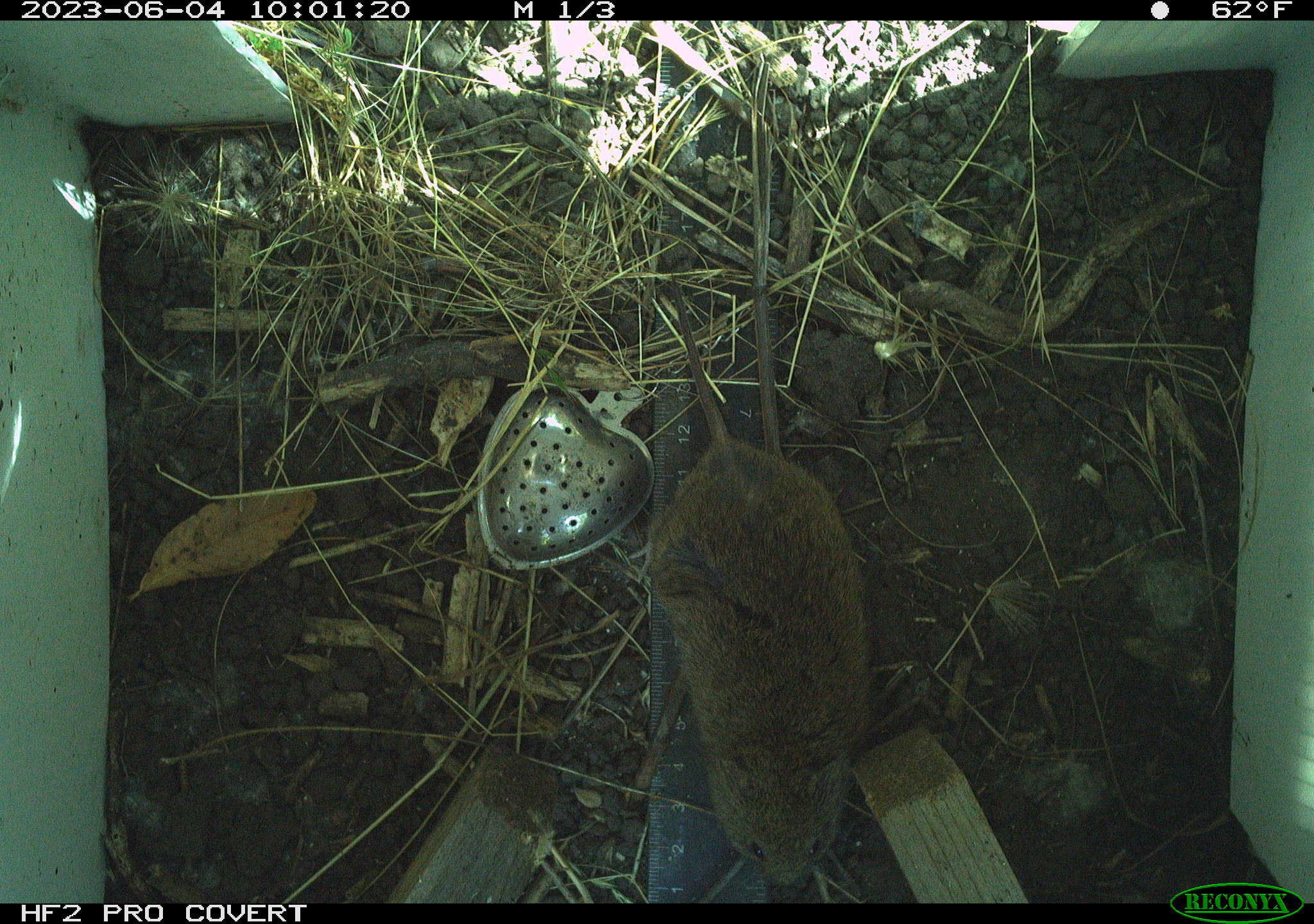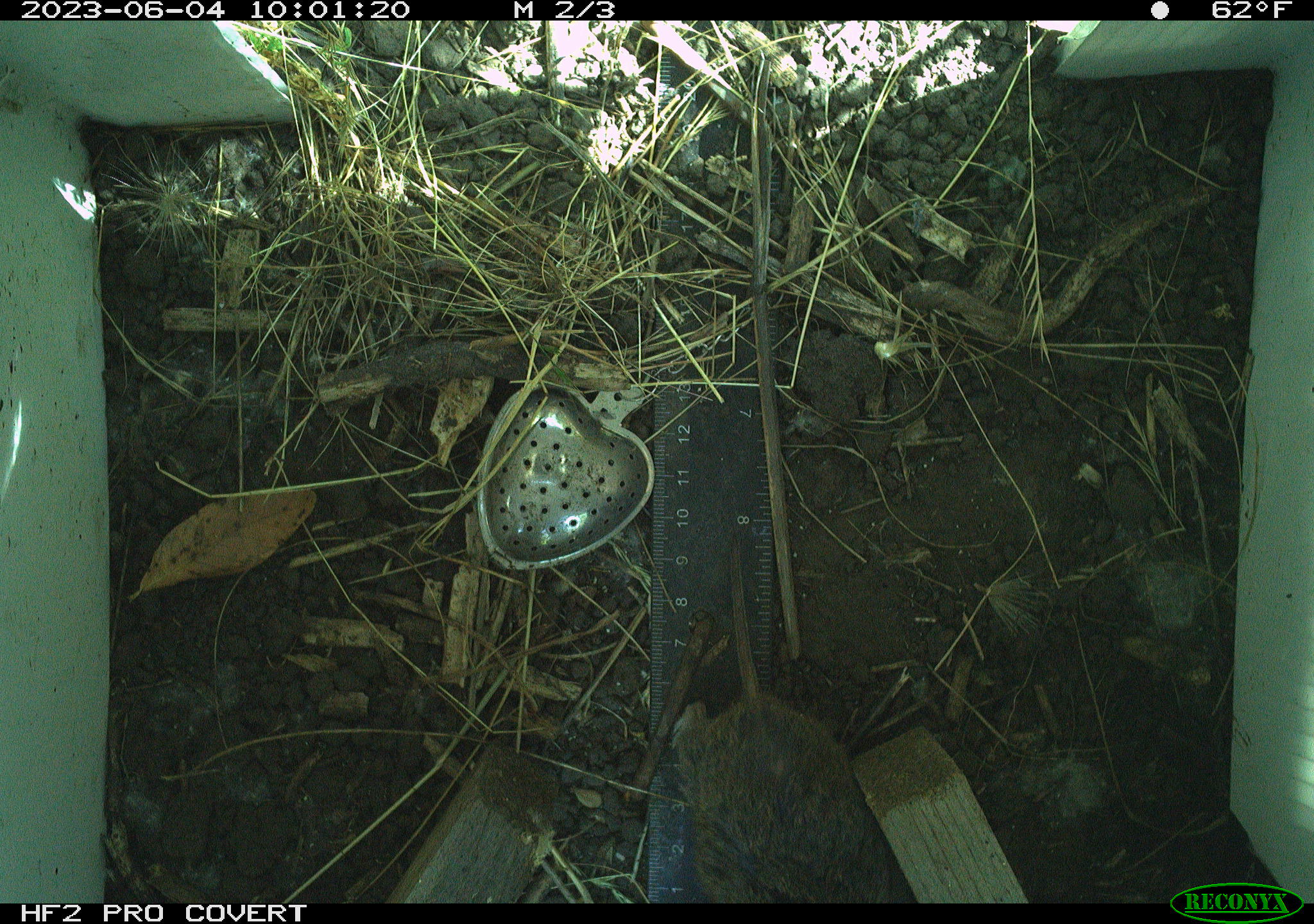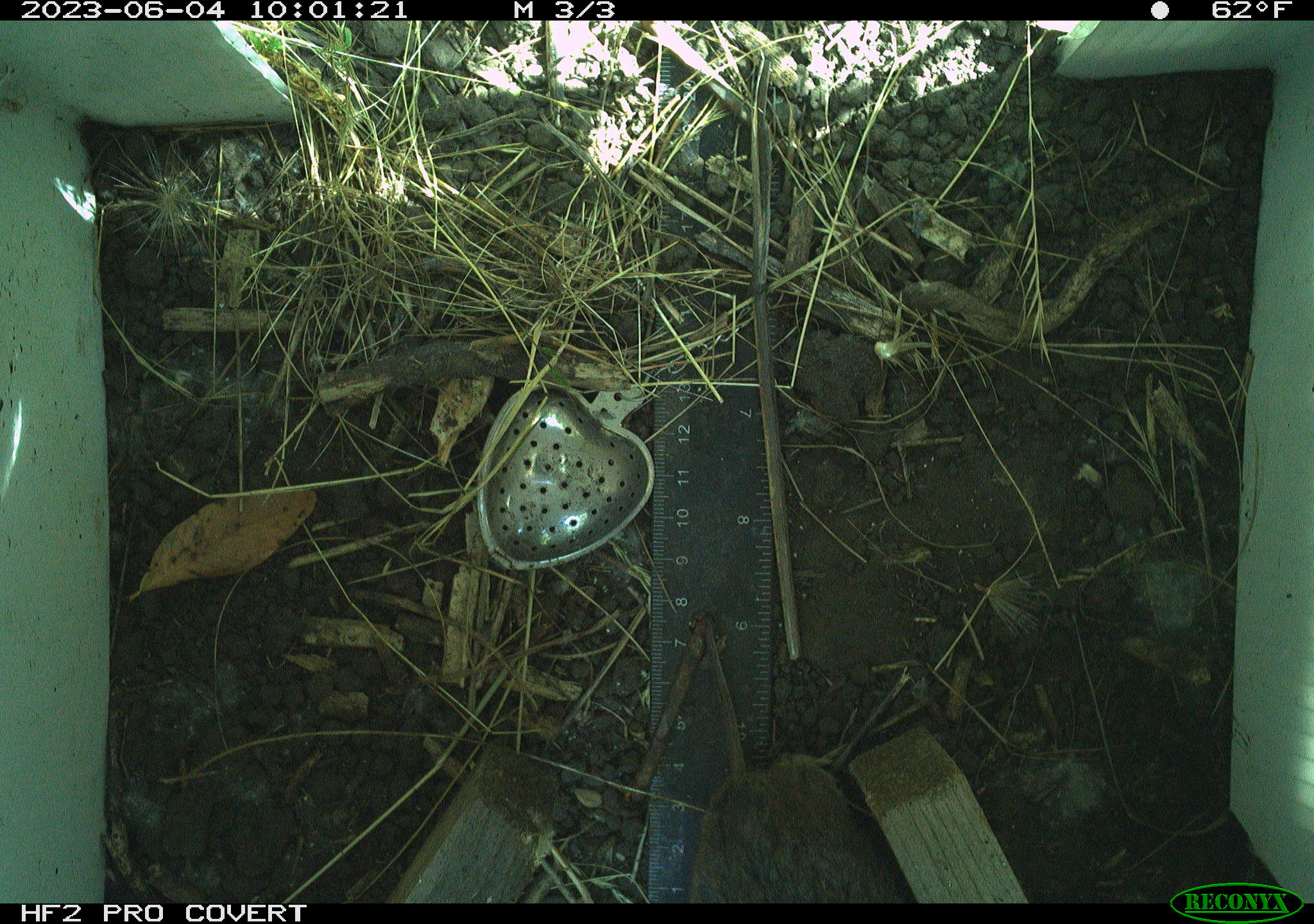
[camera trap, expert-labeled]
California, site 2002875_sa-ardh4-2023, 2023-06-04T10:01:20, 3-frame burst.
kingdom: Animalia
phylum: Chordata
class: Mammalia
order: Rodentia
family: Cricetidae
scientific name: Arvicolinae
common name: voles, lemmings, and muskrats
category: arvicolinae subfamily